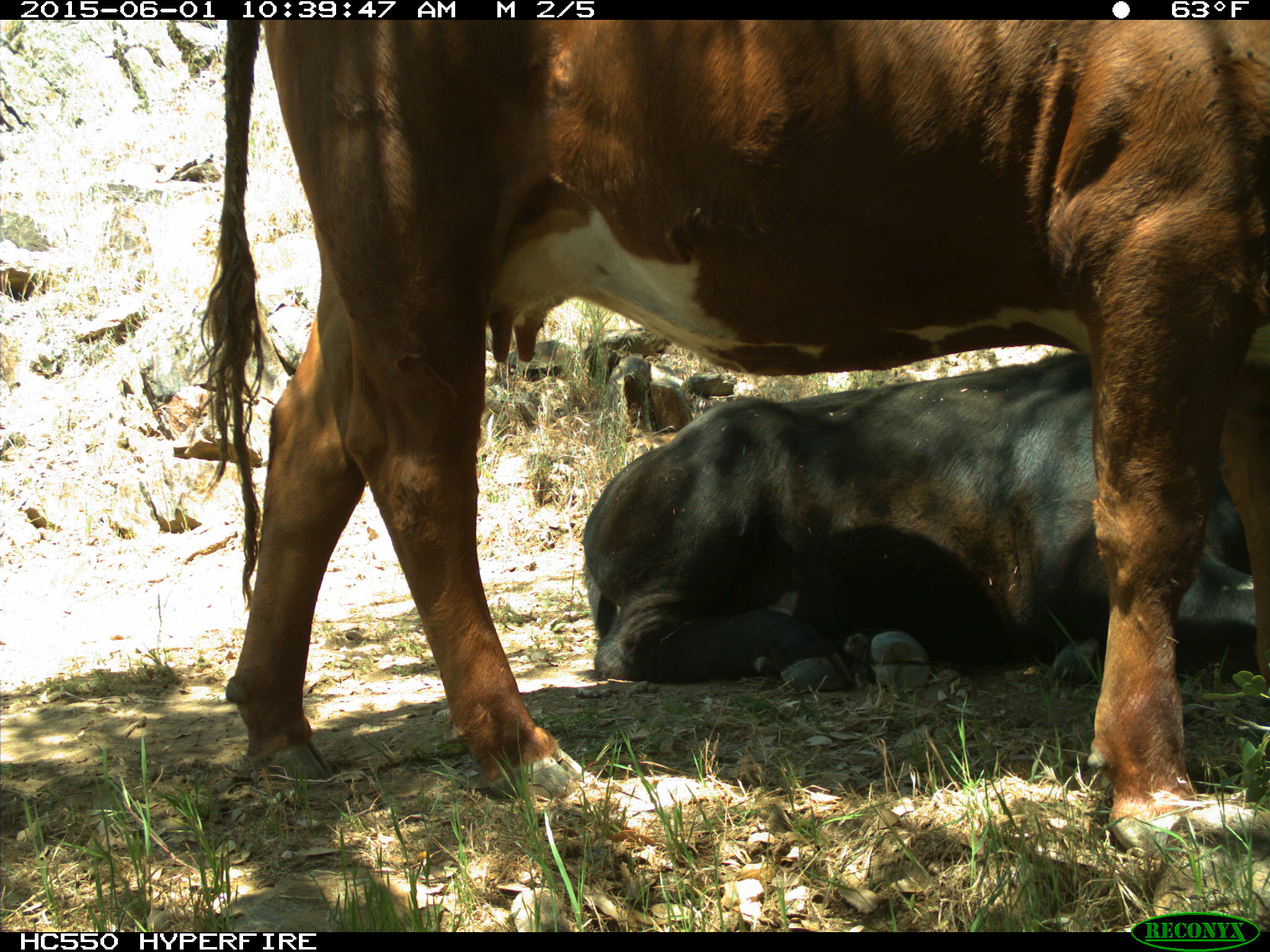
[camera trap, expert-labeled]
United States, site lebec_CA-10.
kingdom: Animalia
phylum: Chordata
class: Mammalia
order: Artiodactyla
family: Bovidae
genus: Bos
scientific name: Bos taurus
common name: domestic cow